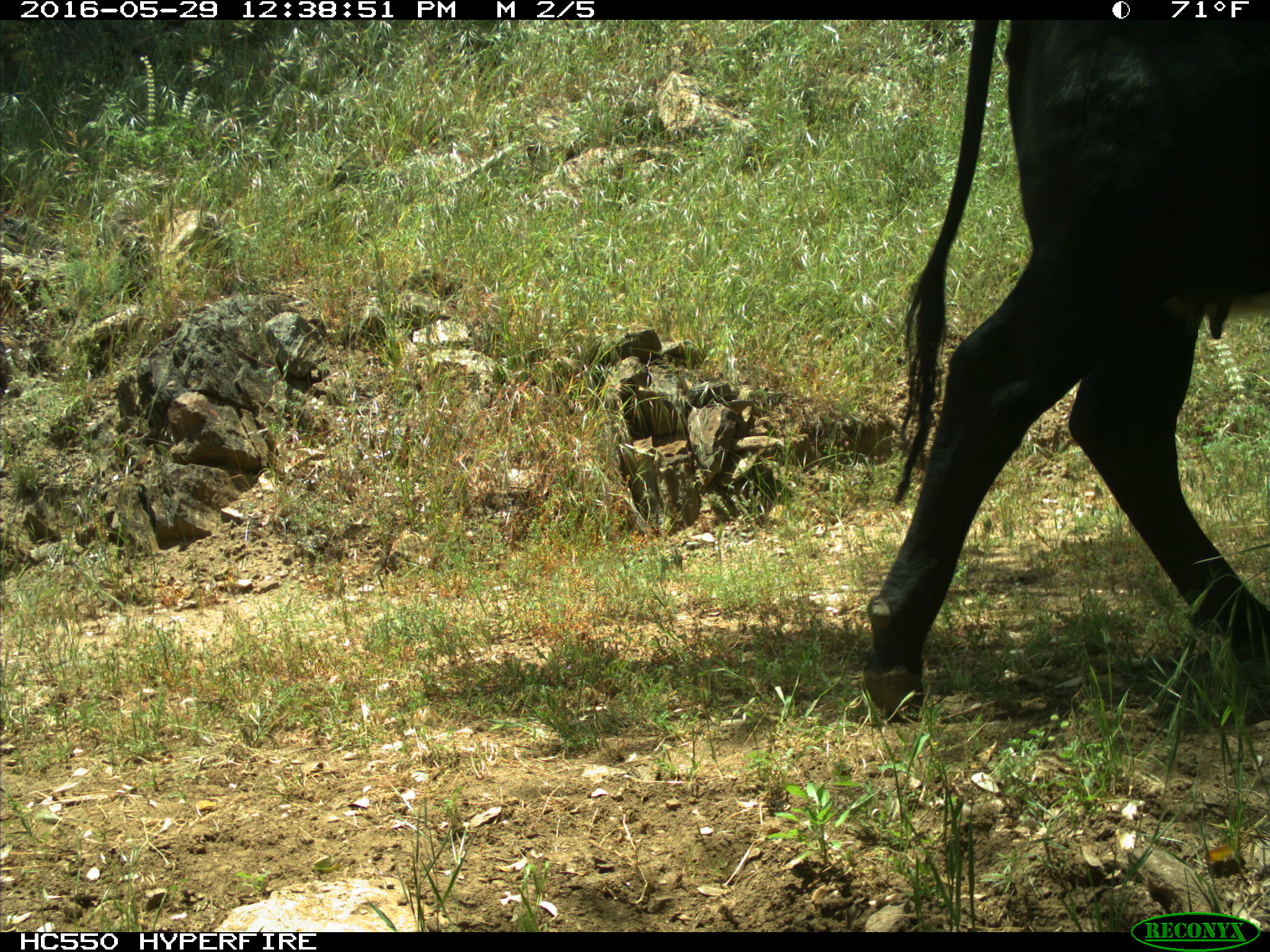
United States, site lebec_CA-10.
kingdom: Animalia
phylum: Chordata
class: Mammalia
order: Artiodactyla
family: Bovidae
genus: Bos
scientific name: Bos taurus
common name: domestic cow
Bos taurus (domestic cow).